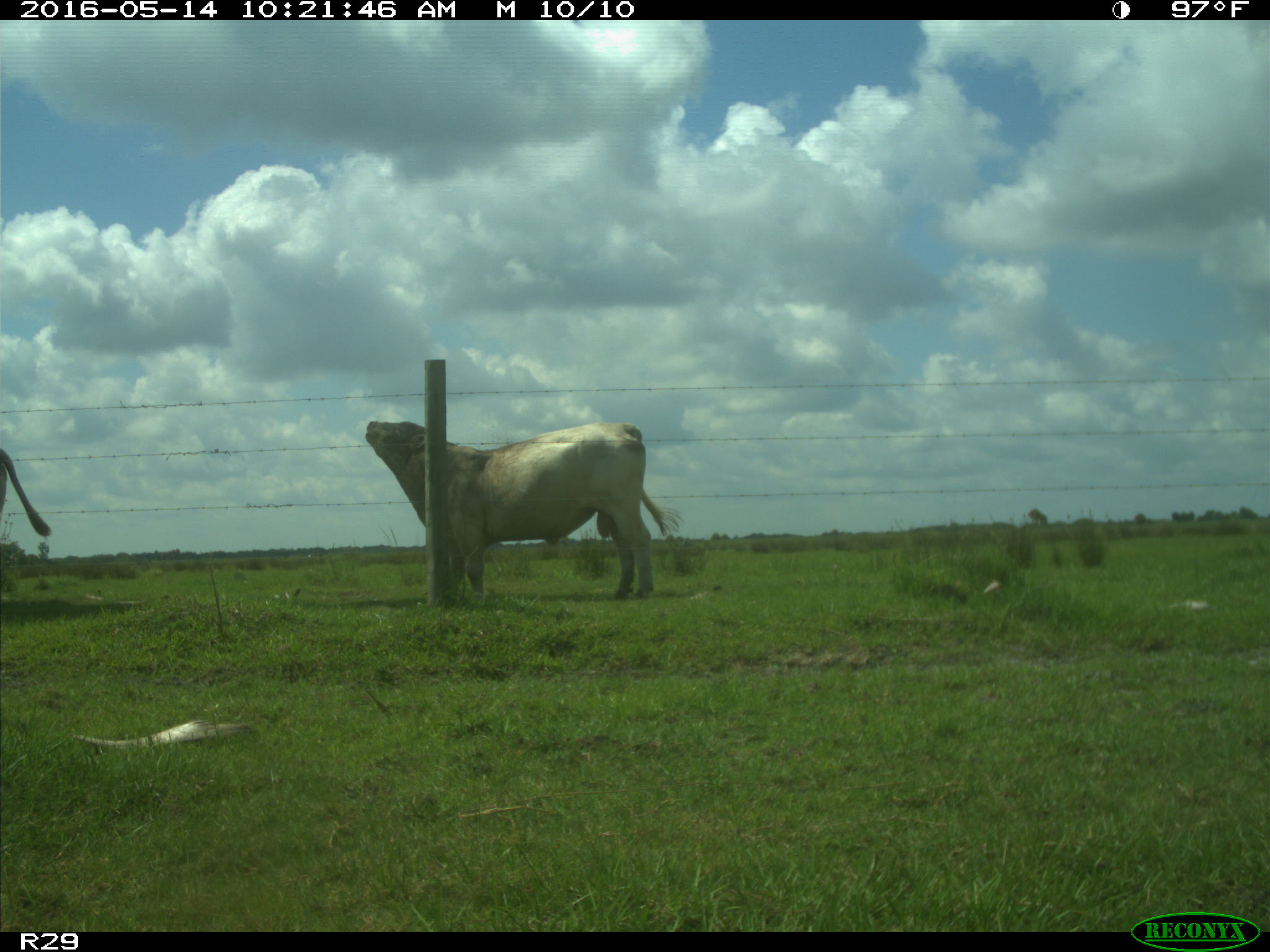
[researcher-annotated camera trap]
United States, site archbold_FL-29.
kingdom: Animalia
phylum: Chordata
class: Mammalia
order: Artiodactyla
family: Bovidae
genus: Bos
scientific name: Bos taurus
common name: domestic cow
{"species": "Bos taurus (domestic cow)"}